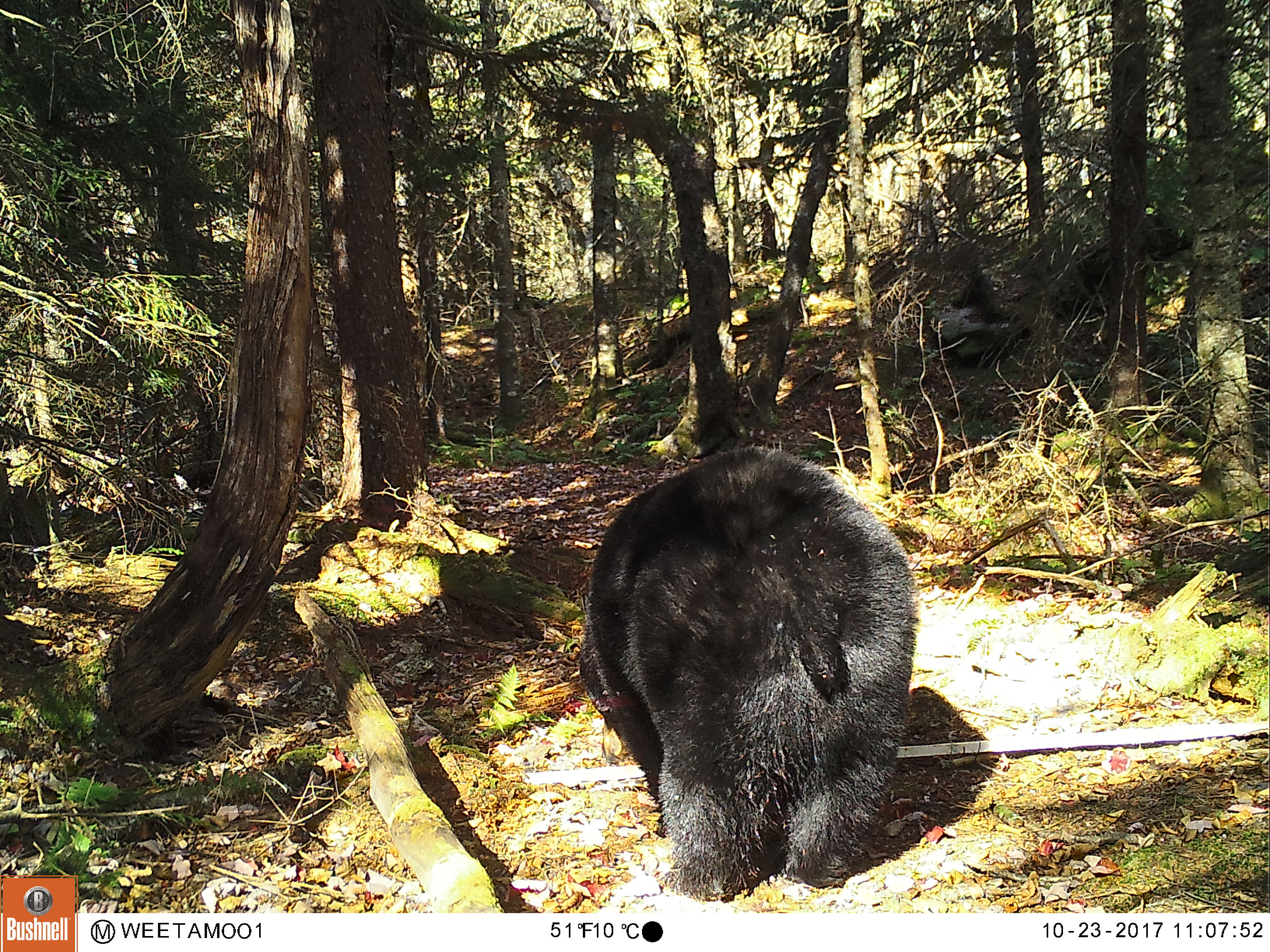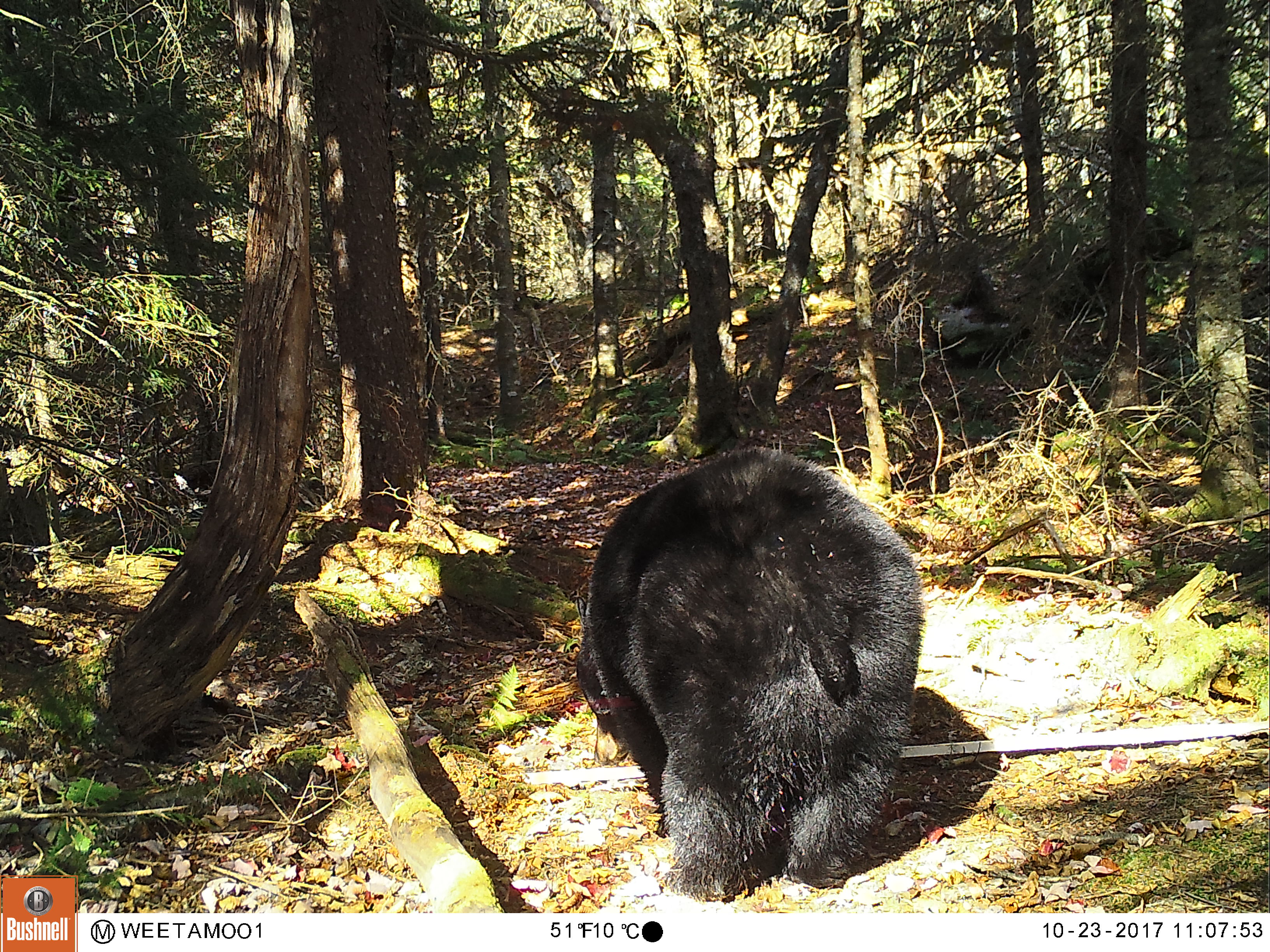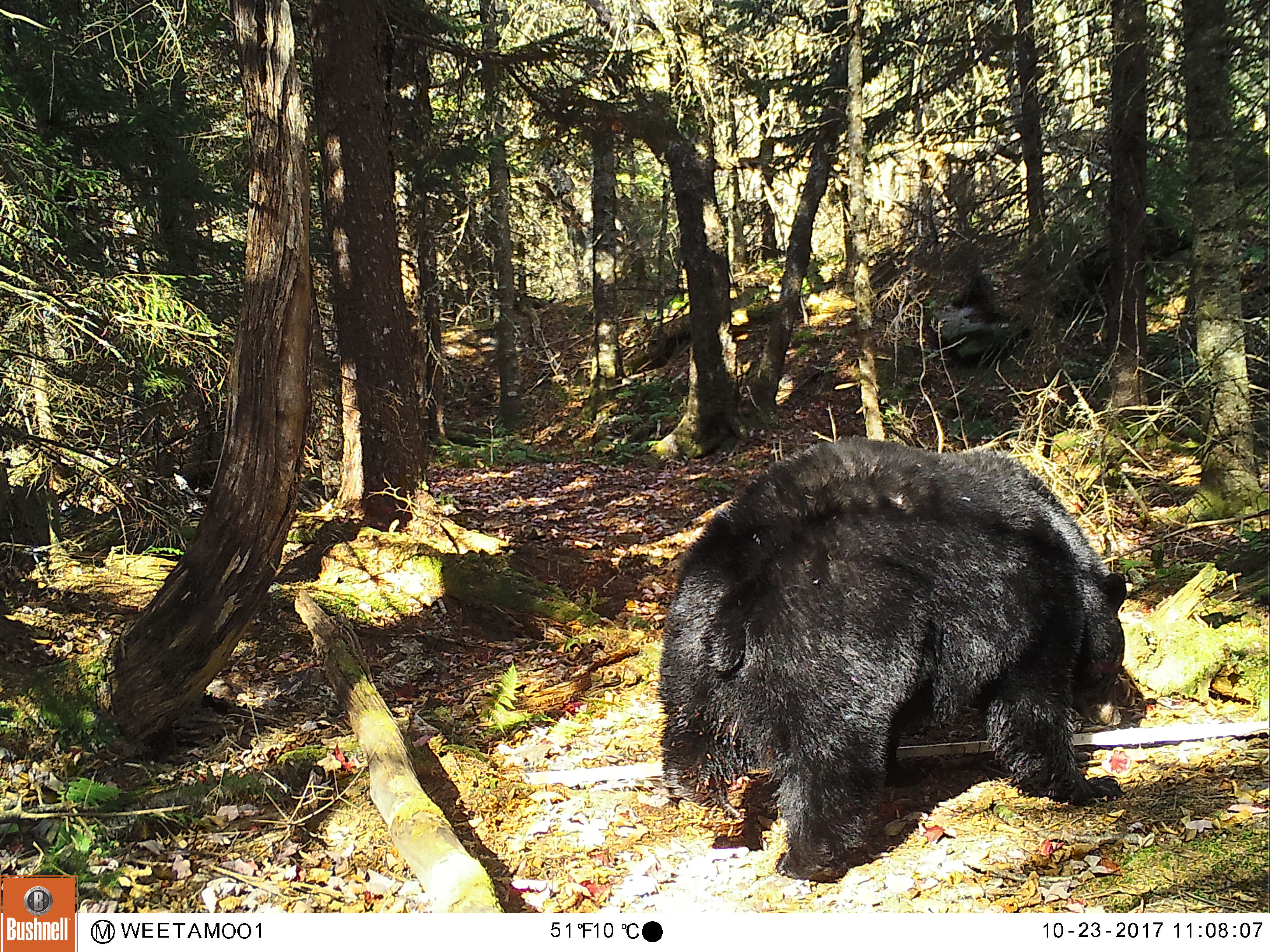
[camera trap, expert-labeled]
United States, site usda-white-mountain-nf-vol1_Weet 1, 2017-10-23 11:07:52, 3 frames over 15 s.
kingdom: Animalia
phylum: Chordata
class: Mammalia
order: Carnivora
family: Ursidae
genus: Ursus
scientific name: Ursus americanus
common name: black bear